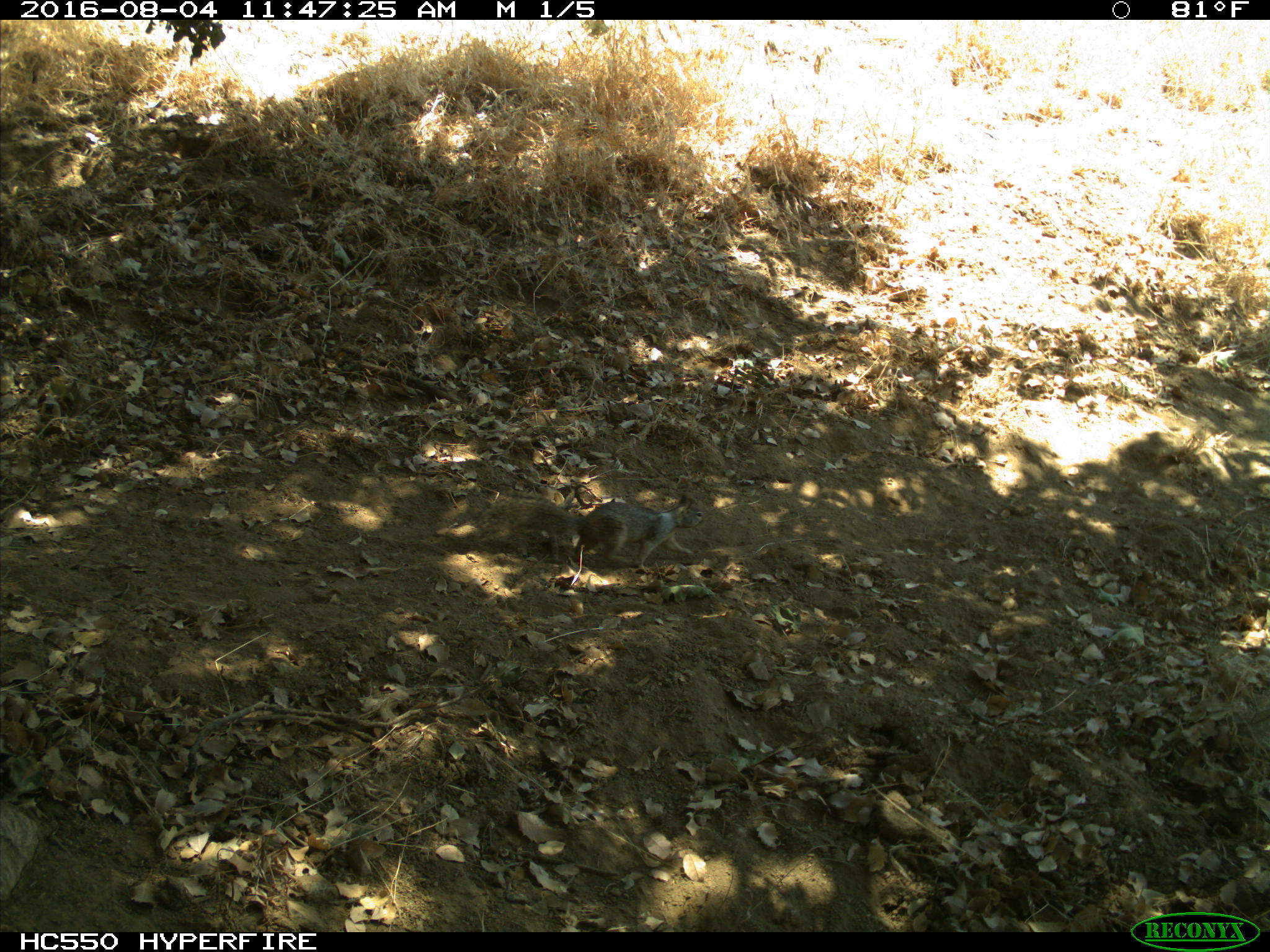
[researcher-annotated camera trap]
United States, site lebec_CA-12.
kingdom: Animalia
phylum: Chordata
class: Mammalia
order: Rodentia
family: Sciuridae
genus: Otospermophilus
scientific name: Otospermophilus beecheyi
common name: california ground squirrel